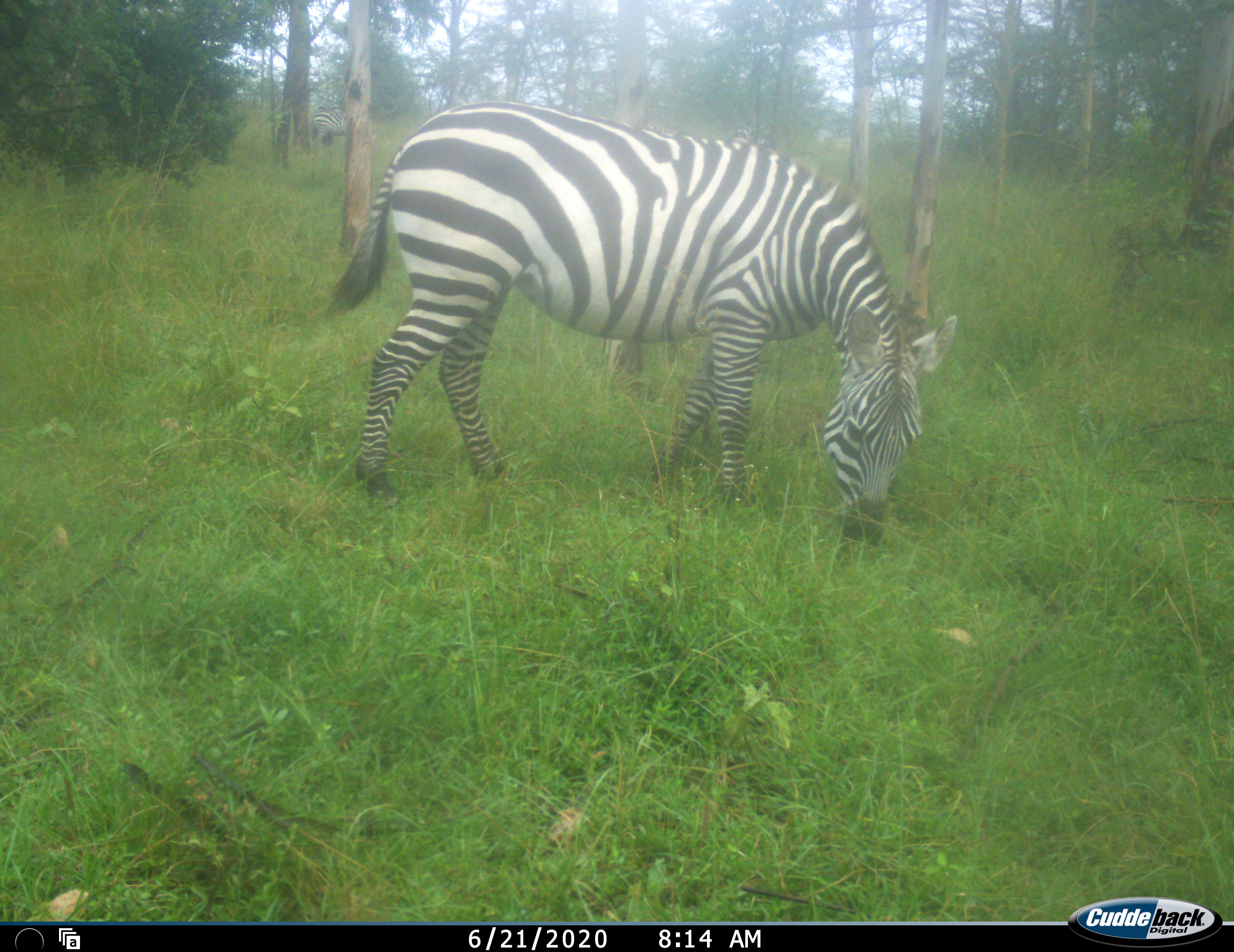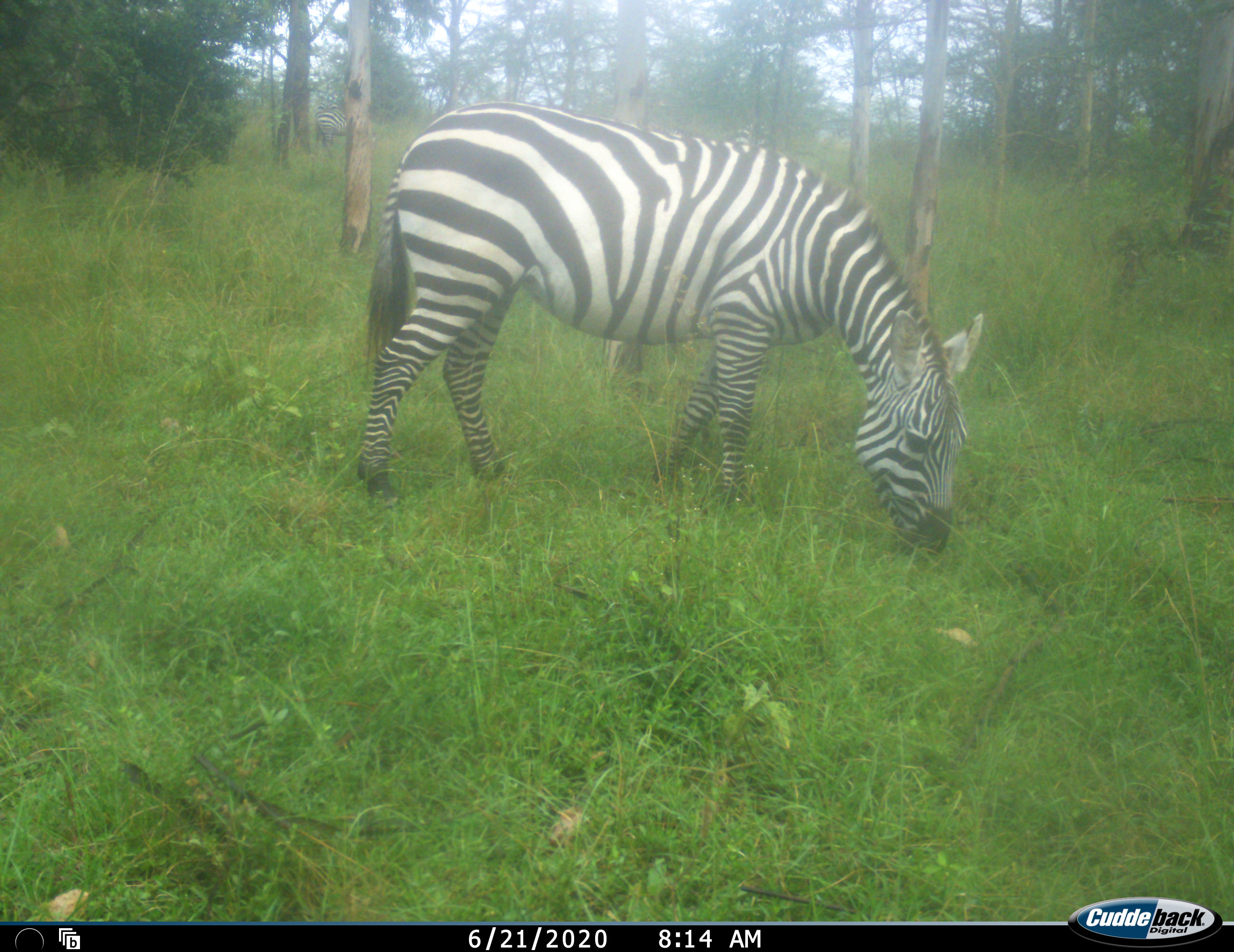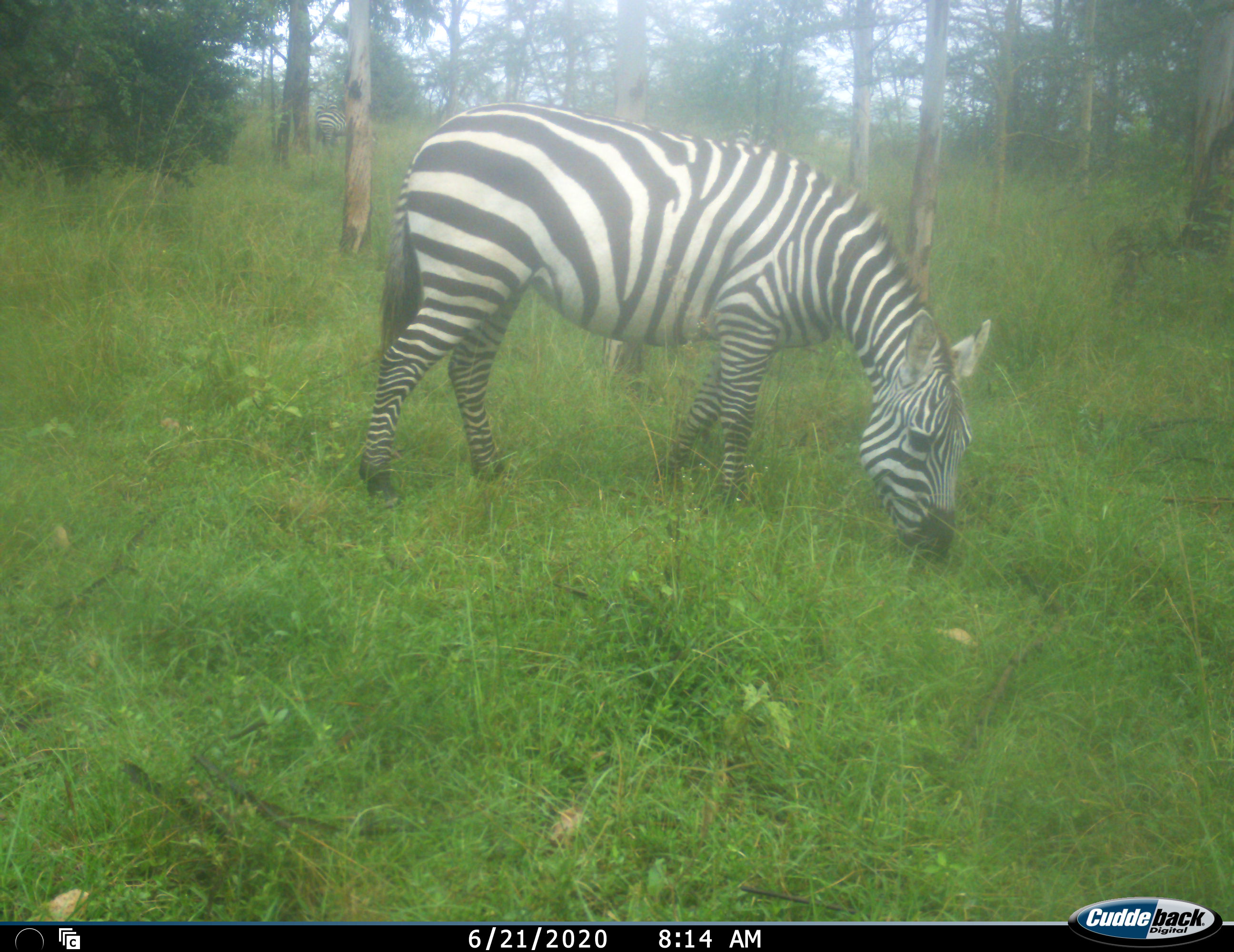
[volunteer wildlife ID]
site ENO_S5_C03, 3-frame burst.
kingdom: Animalia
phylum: Chordata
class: Mammalia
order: Perissodactyla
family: Equidae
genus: Equus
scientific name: Equus quagga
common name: plains zebra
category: zebraplains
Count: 1.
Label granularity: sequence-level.